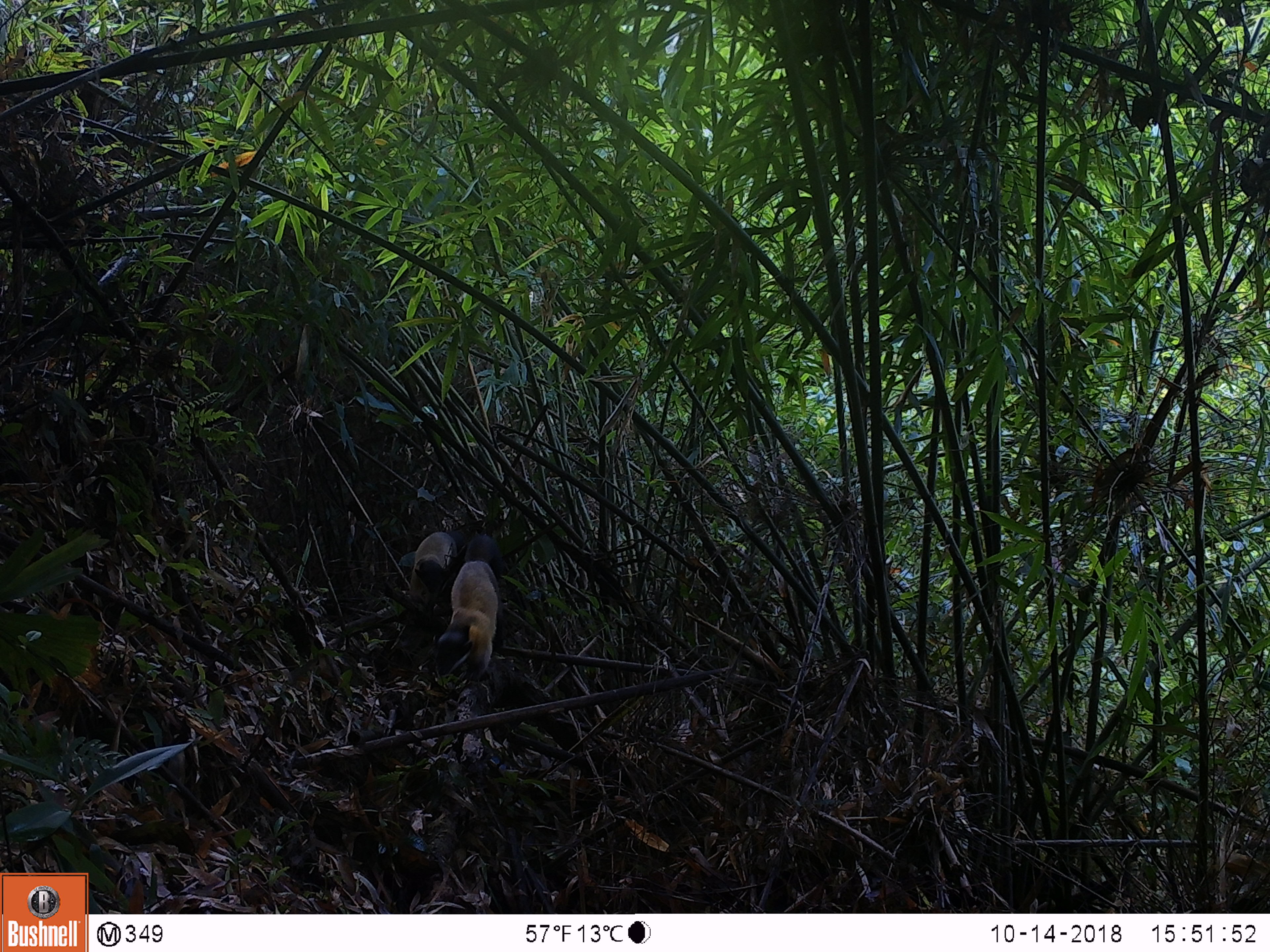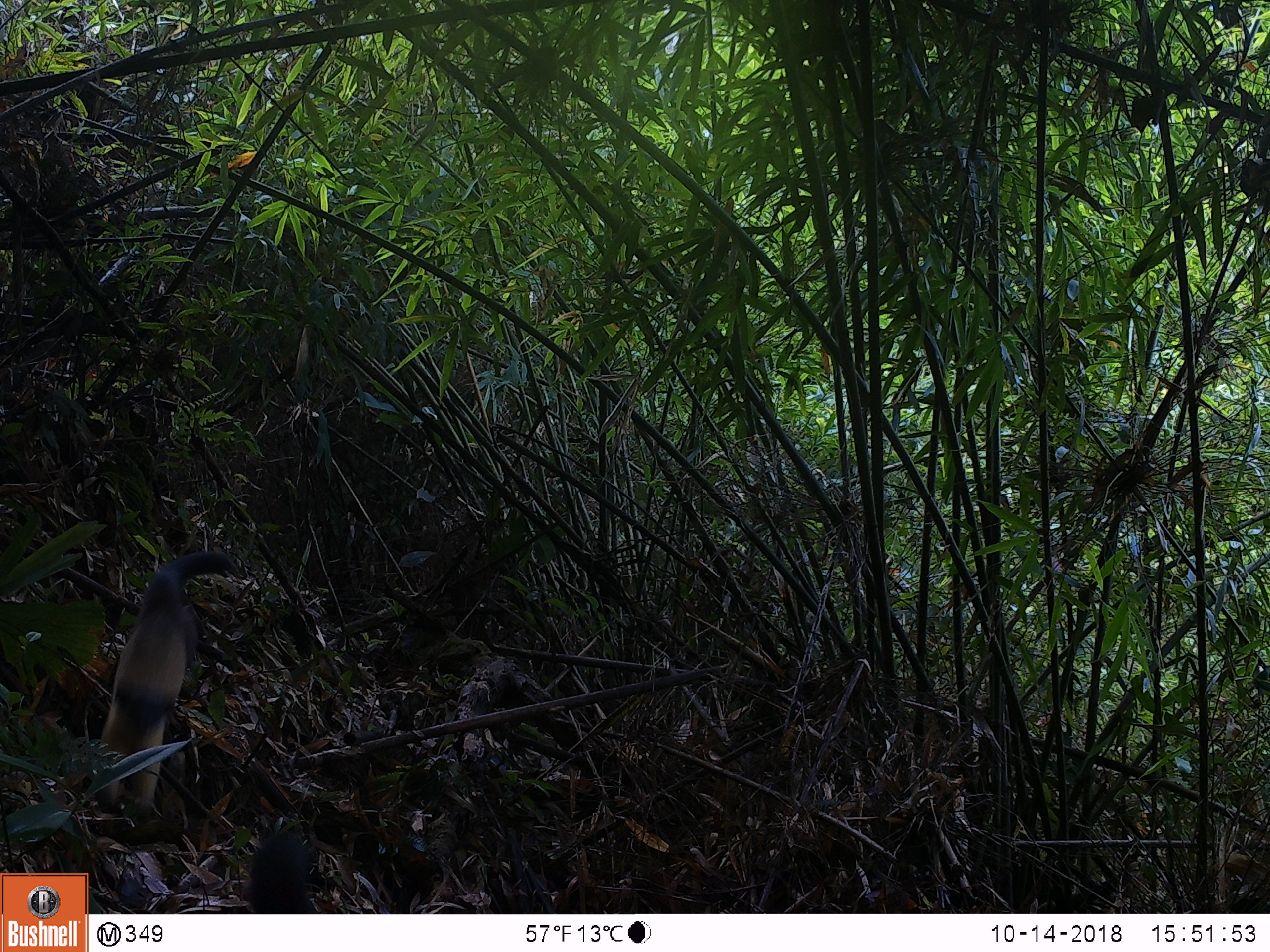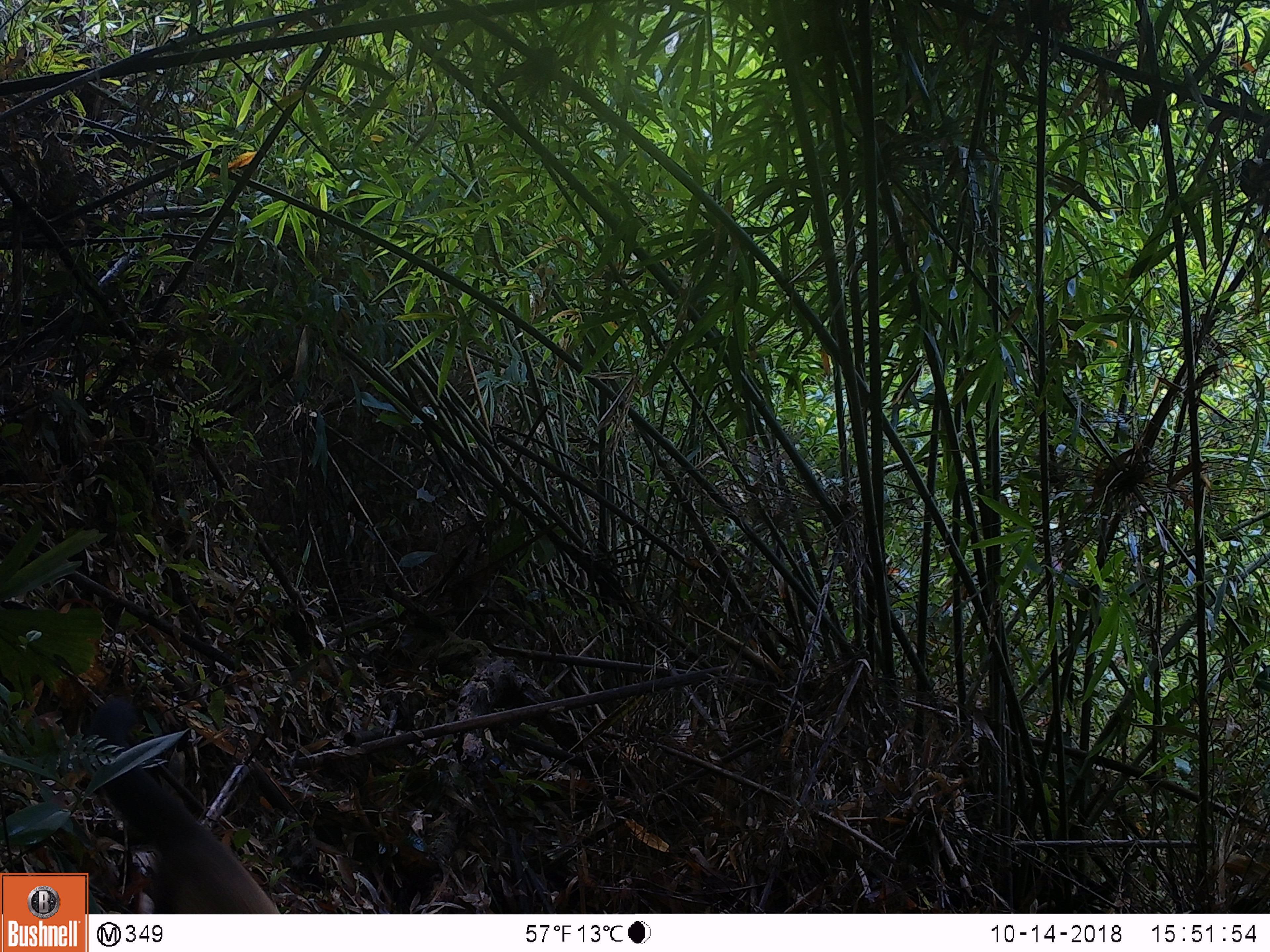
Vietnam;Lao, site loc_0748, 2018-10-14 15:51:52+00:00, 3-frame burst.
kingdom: Animalia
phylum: Chordata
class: Mammalia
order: Carnivora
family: Mustelidae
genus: Martes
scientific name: Martes flavigula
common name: yellow-throated marten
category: yellow throated marten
Yellow throated marten (yellow-throated marten) (Martes flavigula). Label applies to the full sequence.